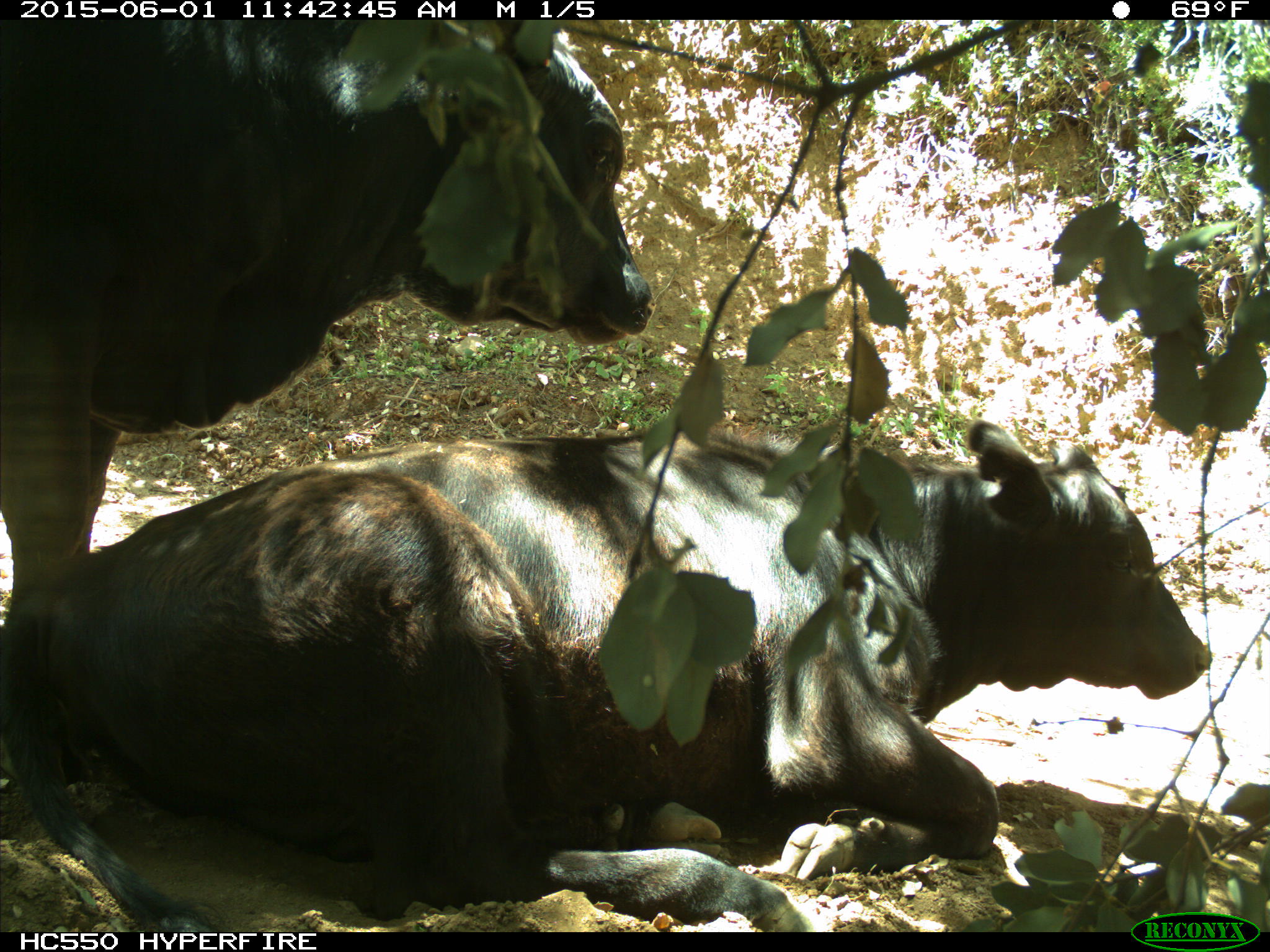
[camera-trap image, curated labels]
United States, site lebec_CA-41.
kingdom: Animalia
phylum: Chordata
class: Mammalia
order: Artiodactyla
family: Bovidae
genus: Bos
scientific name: Bos taurus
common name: domestic cow